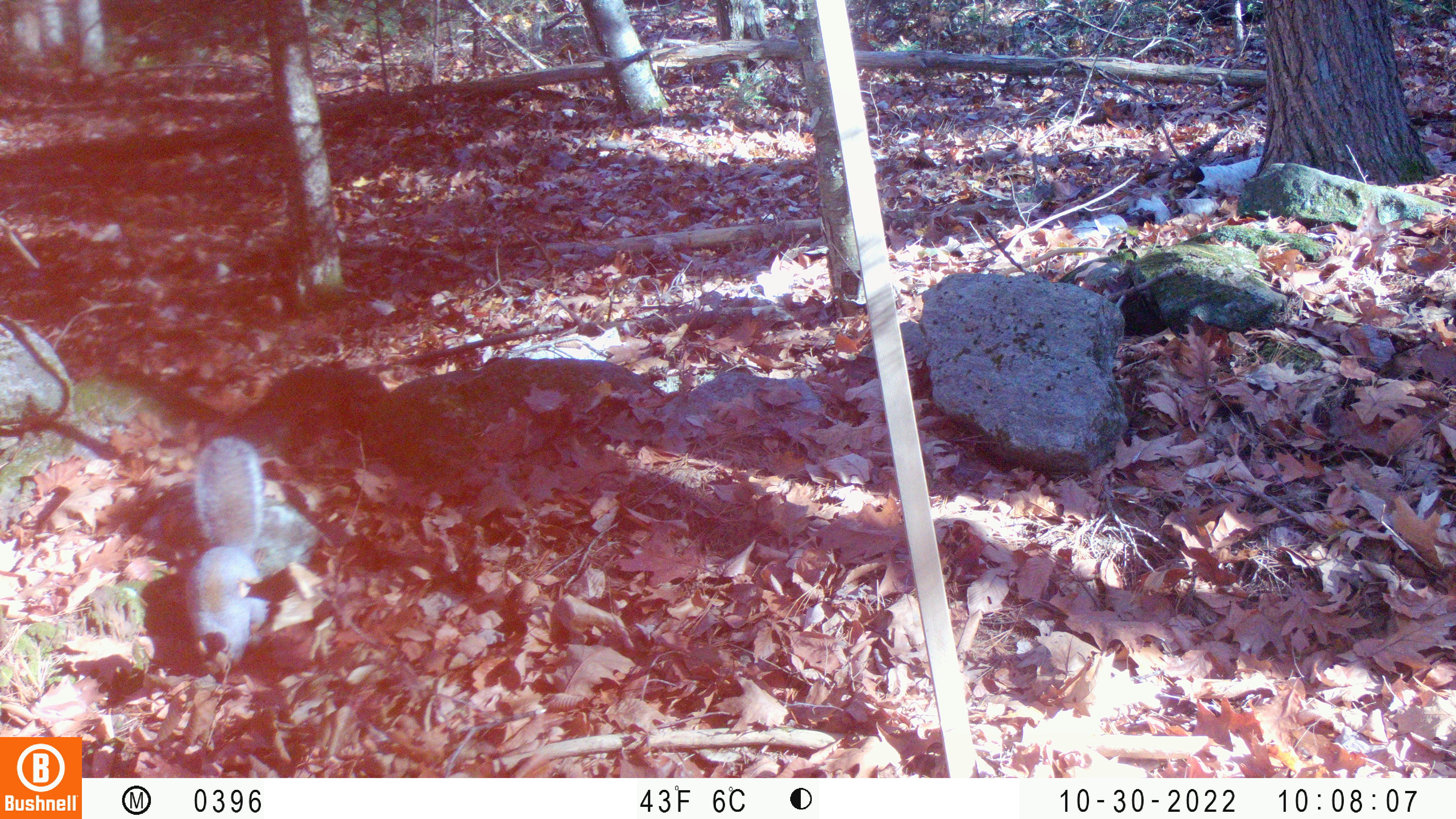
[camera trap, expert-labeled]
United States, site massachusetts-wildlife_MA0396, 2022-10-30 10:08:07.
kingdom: Animalia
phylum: Chordata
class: Mammalia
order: Rodentia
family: Sciuridae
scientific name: Sciuridae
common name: squirrel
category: squirrel sp.